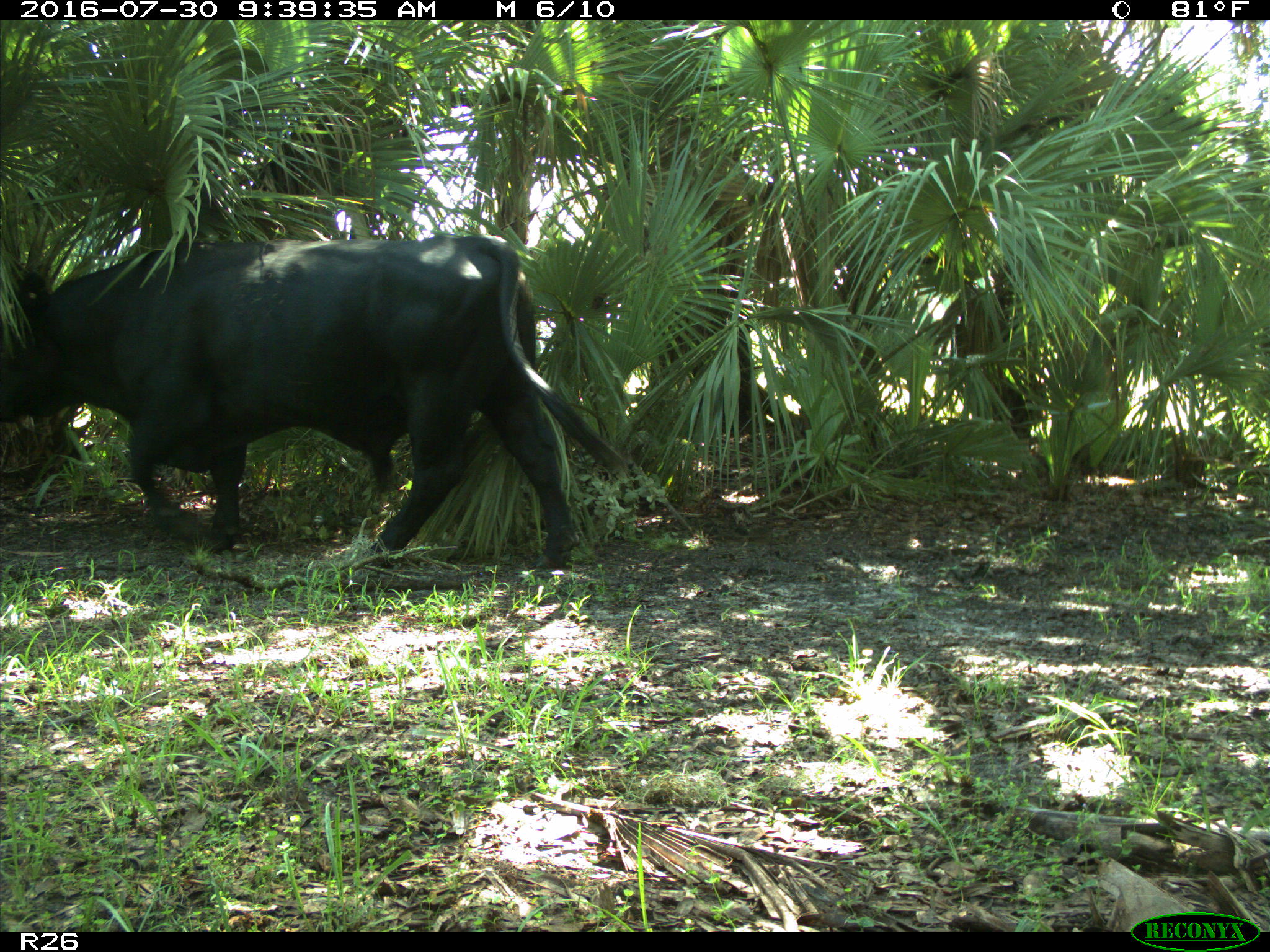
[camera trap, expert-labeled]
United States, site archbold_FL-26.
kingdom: Animalia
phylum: Chordata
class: Mammalia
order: Artiodactyla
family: Bovidae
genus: Bos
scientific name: Bos taurus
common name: domestic cow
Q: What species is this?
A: Bos taurus (domestic cow).